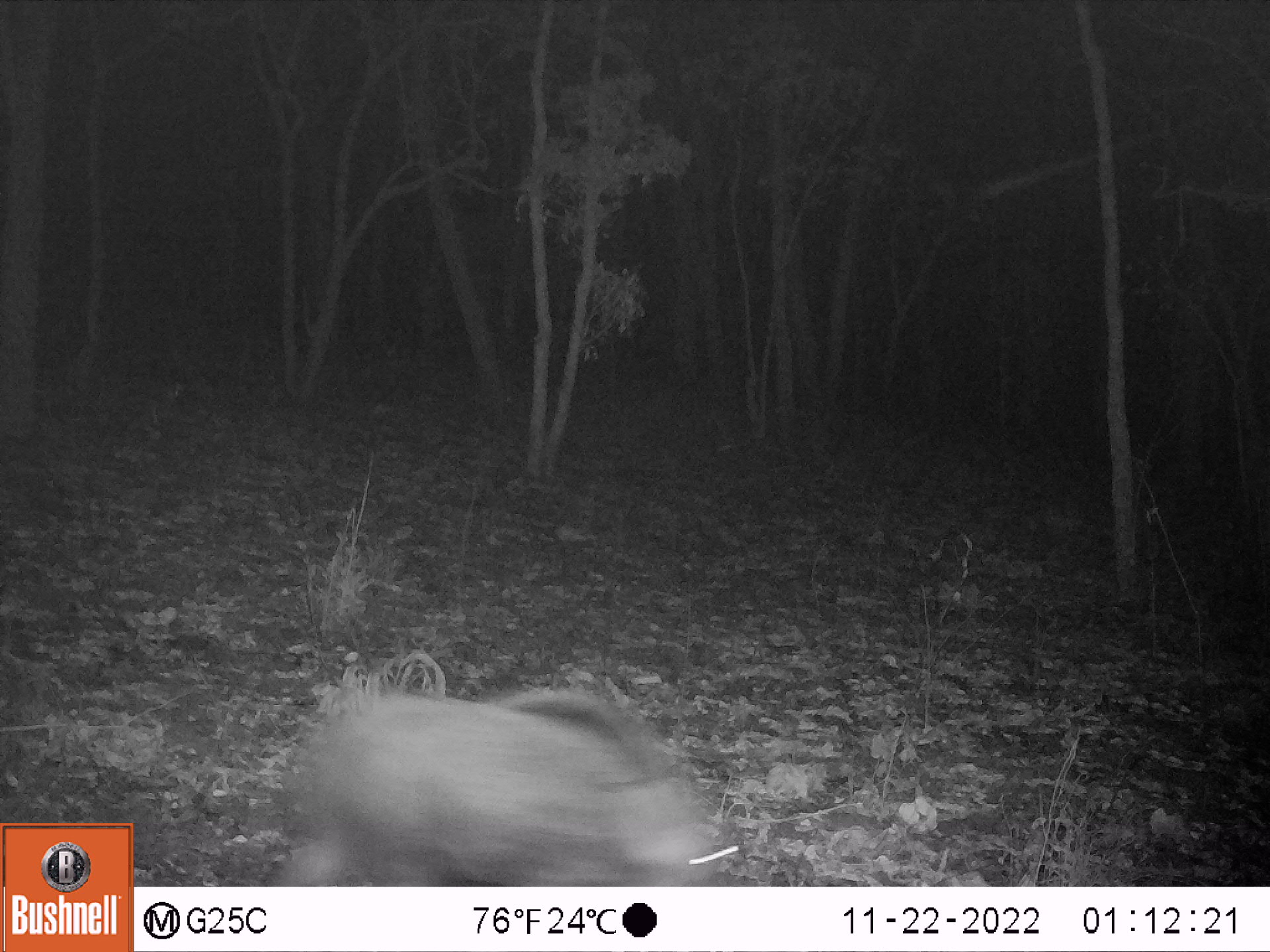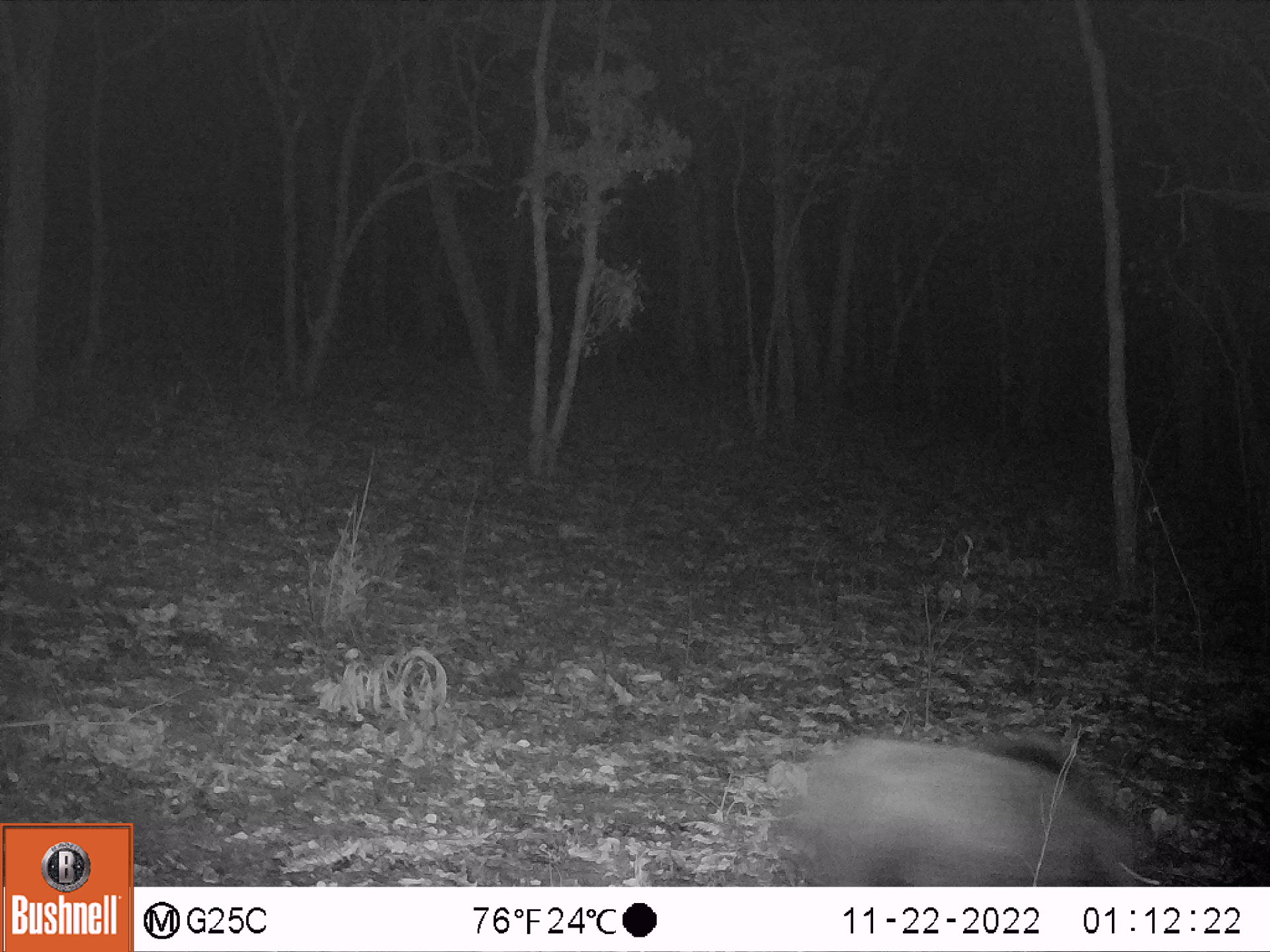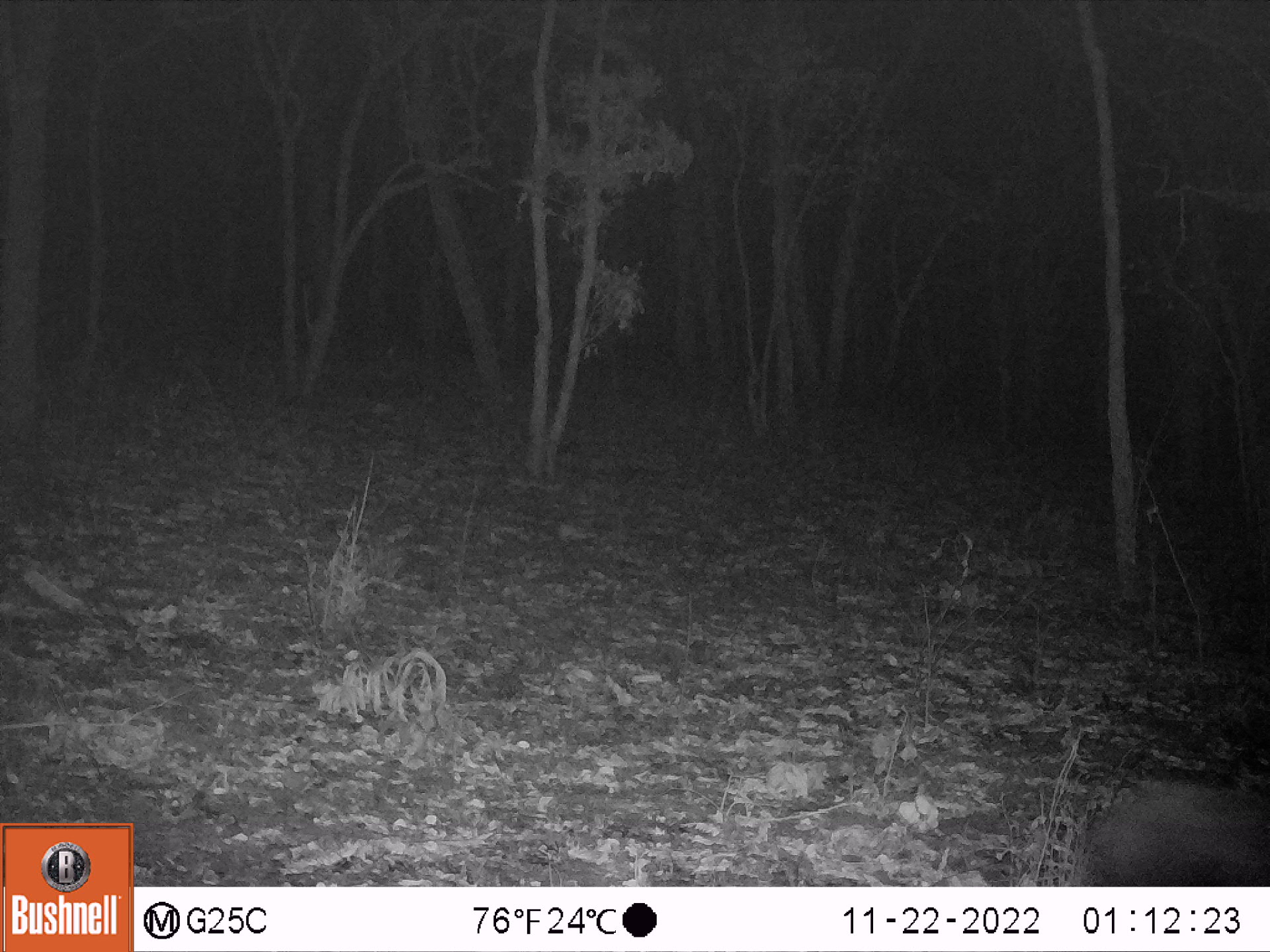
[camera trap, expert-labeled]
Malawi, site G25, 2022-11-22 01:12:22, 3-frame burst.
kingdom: Animalia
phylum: Chordata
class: Mammalia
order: Artiodactyla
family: Suidae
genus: Potamochoerus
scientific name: Potamochoerus larvatus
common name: bushpig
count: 1